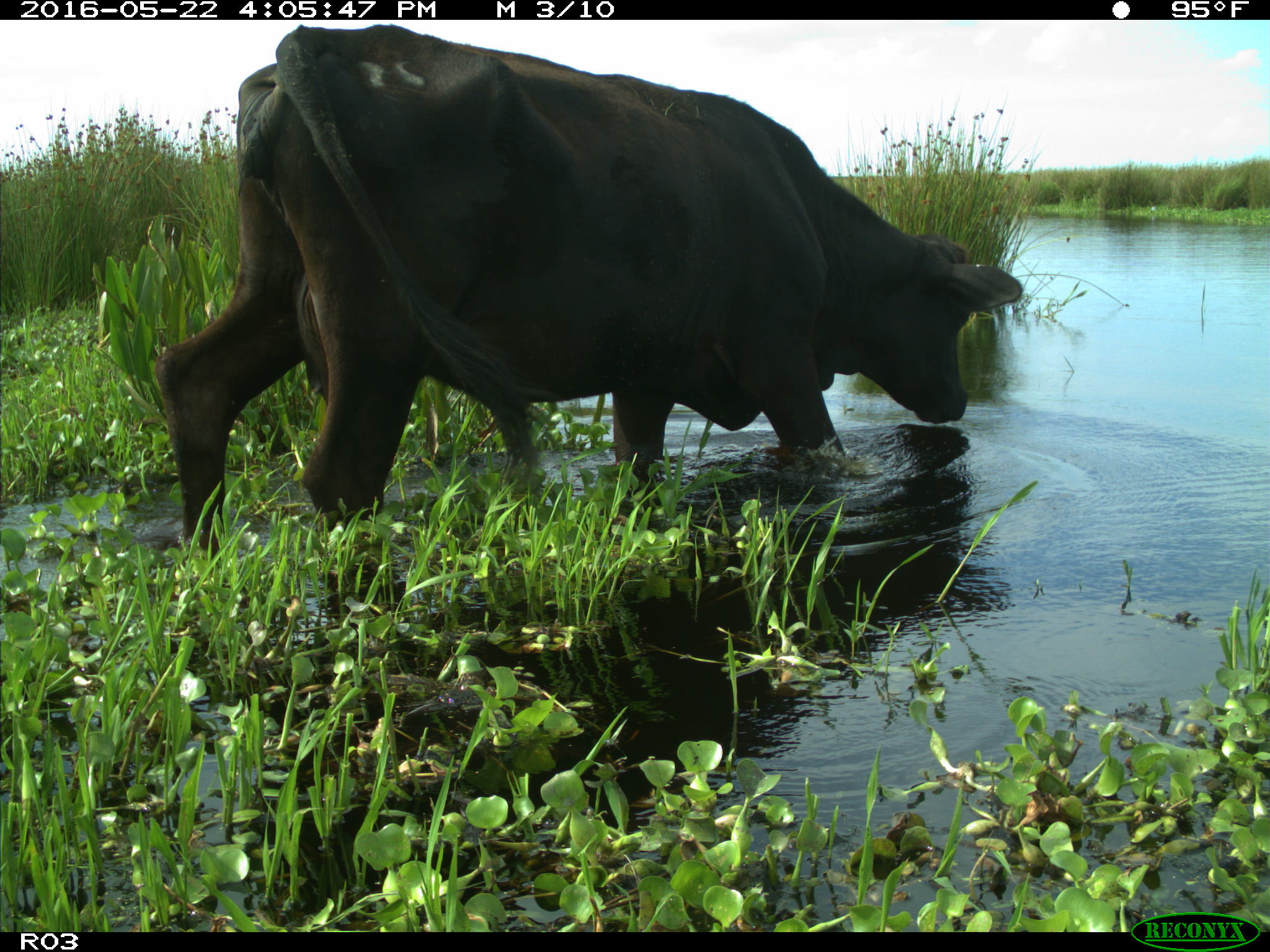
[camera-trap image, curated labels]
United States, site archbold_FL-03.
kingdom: Animalia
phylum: Chordata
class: Mammalia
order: Artiodactyla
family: Bovidae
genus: Bos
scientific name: Bos taurus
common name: domestic cow